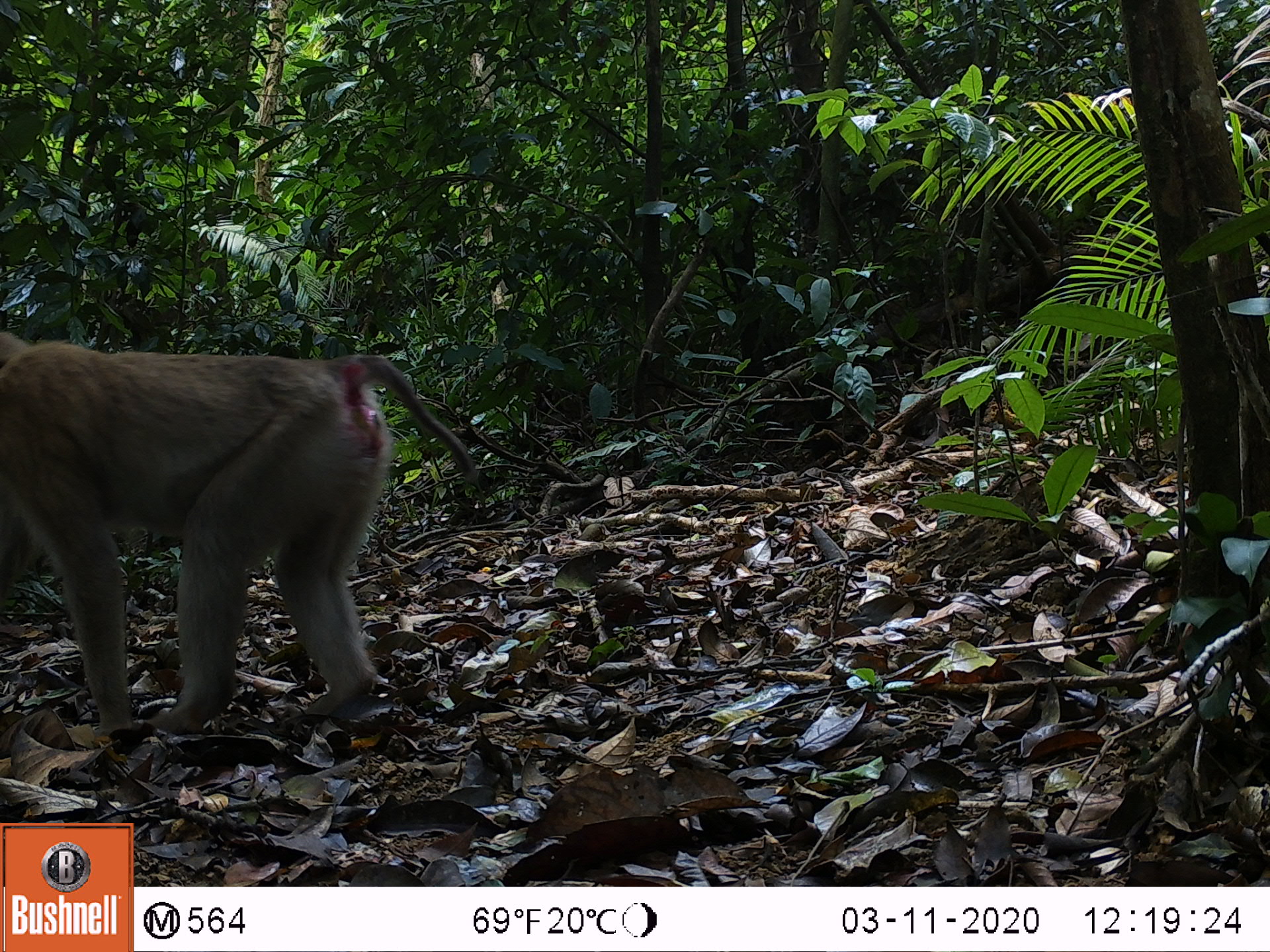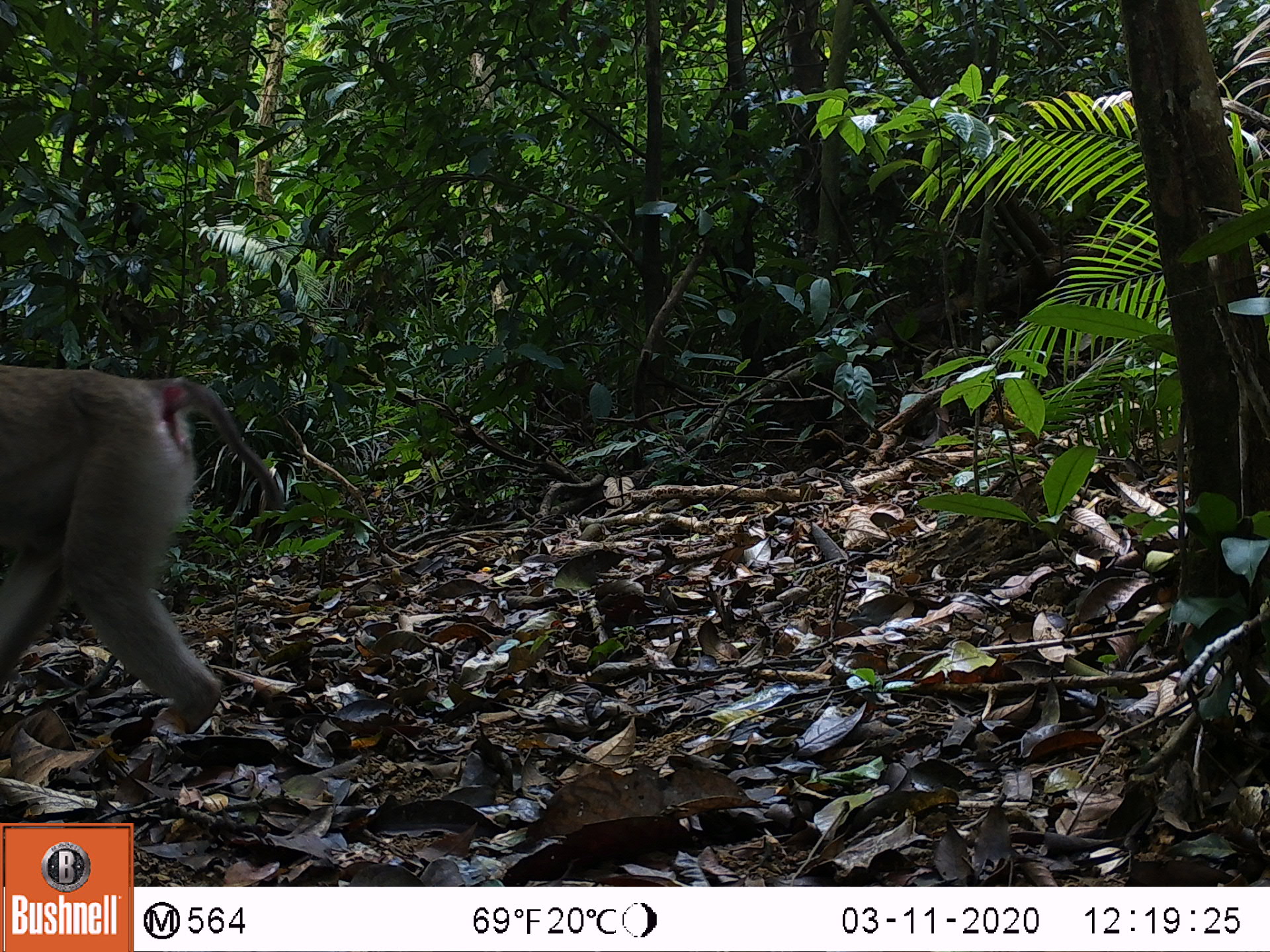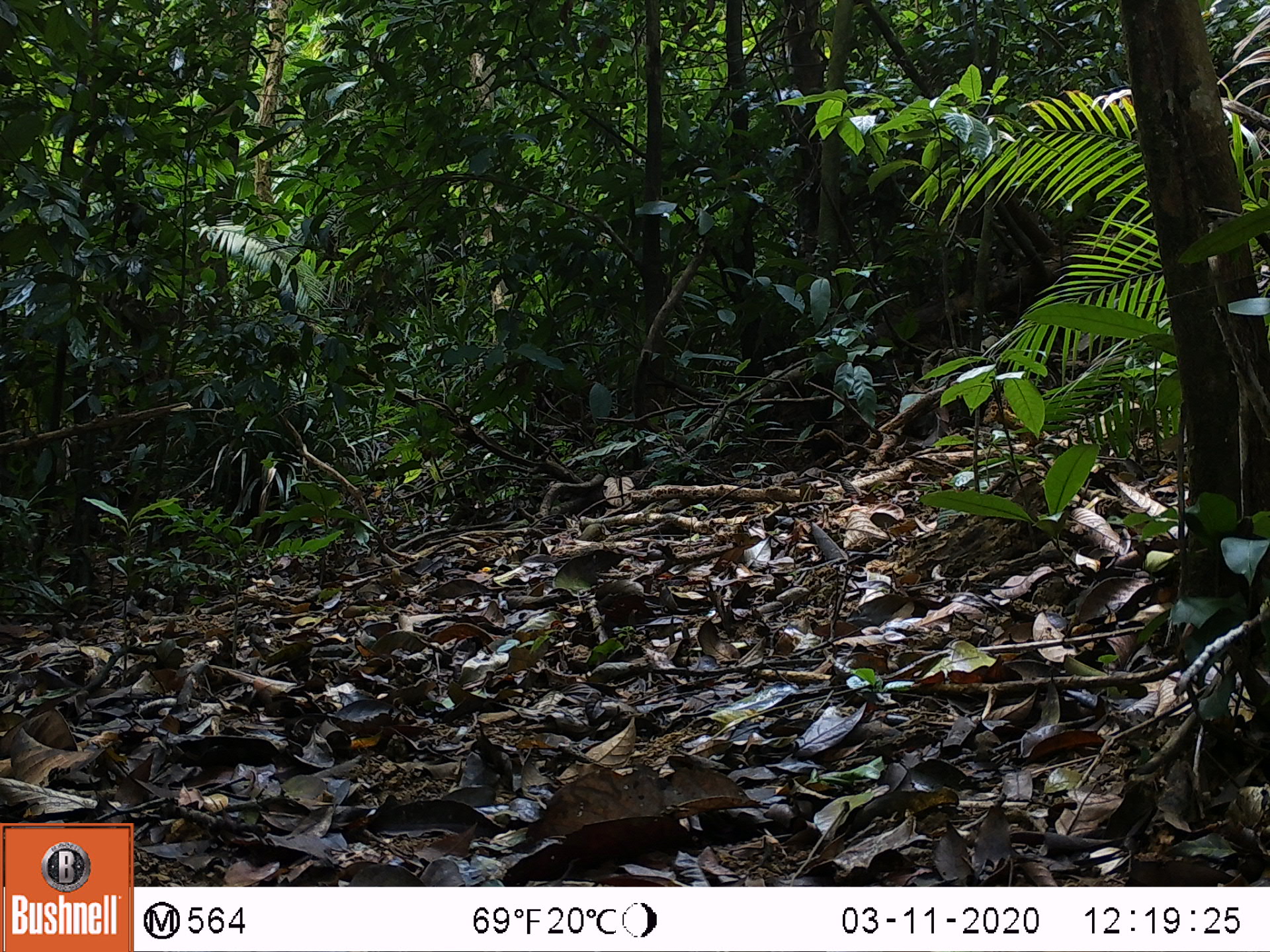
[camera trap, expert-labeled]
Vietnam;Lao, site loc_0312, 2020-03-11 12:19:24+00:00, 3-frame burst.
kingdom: Animalia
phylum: Chordata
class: Mammalia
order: Primates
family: Cercopithecidae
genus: Macaca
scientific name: Macaca nemestrina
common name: pig-tailed macaque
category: pig tailed macaque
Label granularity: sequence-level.